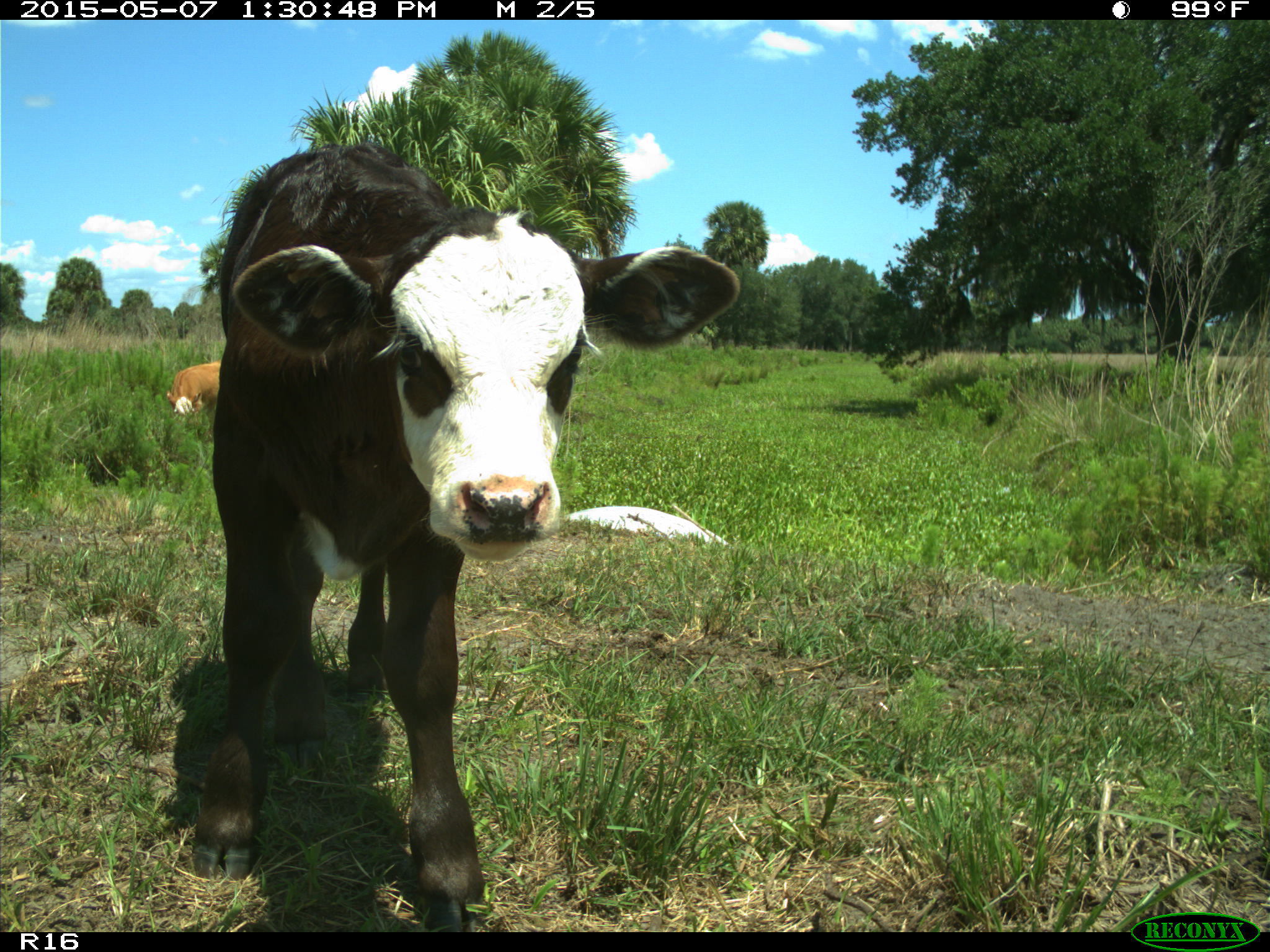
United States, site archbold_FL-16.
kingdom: Animalia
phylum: Chordata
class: Mammalia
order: Artiodactyla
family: Bovidae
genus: Bos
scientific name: Bos taurus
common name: domestic cow